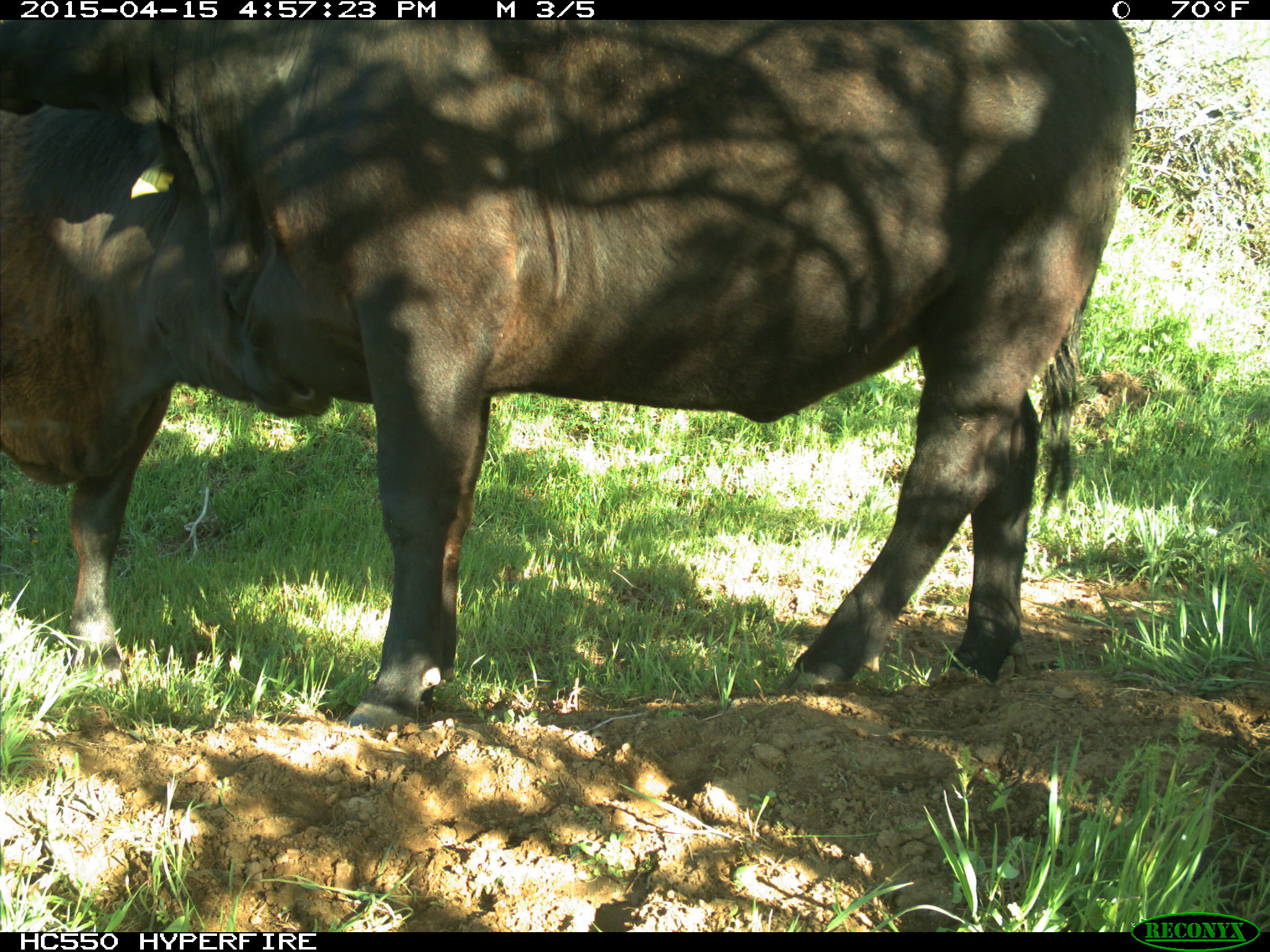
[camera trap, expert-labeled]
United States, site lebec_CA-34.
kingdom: Animalia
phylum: Chordata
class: Mammalia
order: Artiodactyla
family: Bovidae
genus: Bos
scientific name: Bos taurus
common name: domestic cow